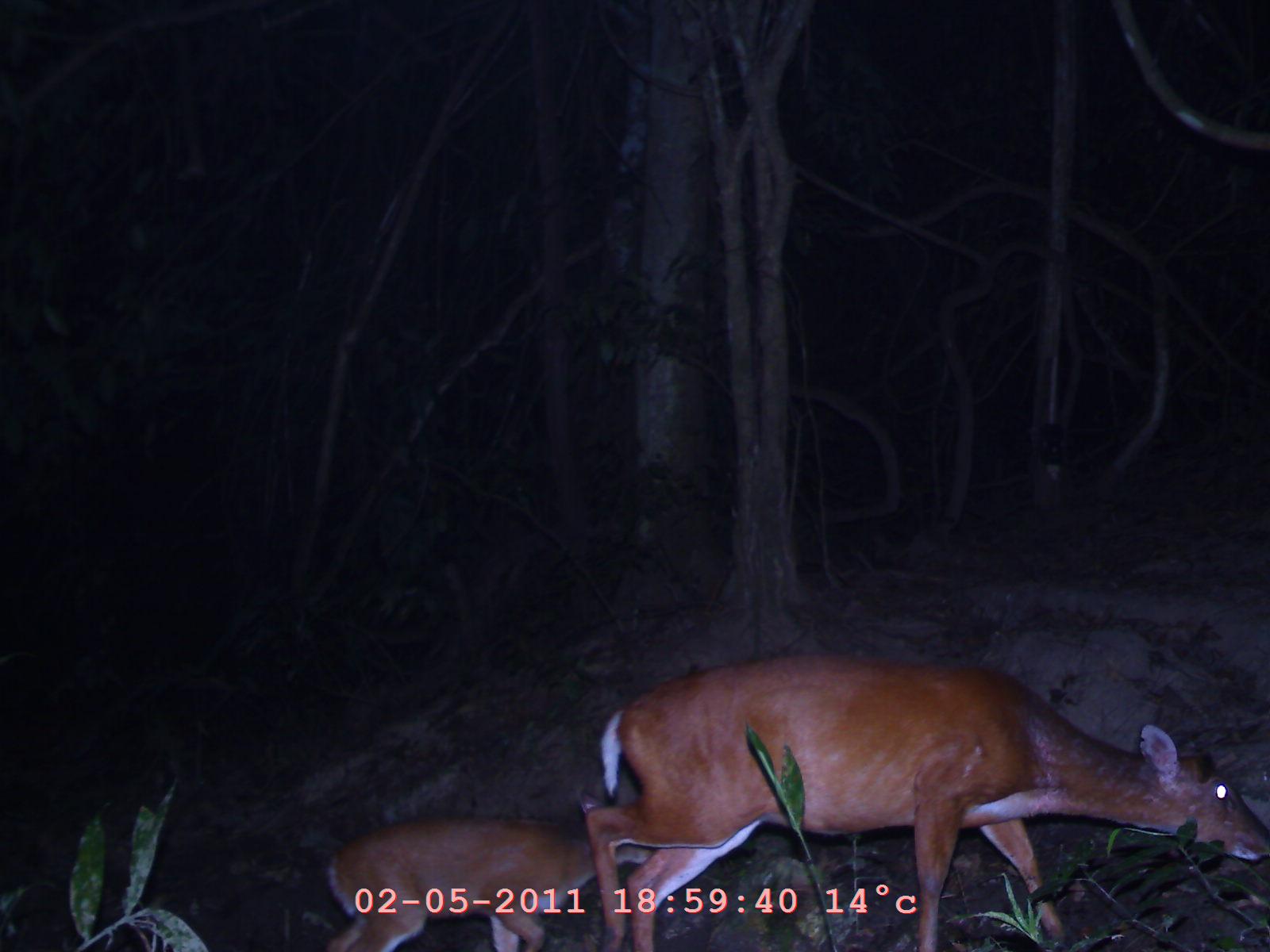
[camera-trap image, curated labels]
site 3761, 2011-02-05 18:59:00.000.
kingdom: Animalia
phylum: Chordata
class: Mammalia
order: Artiodactyla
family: Cervidae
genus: Muntiacus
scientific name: Muntiacus muntjak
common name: southern red muntjac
Muntiacus muntjak (southern red muntjac), count 2, age adult, sex female.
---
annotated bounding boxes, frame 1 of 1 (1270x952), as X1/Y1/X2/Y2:
muntiacus muntjak: 577/652/1270/952; 316/806/649/952